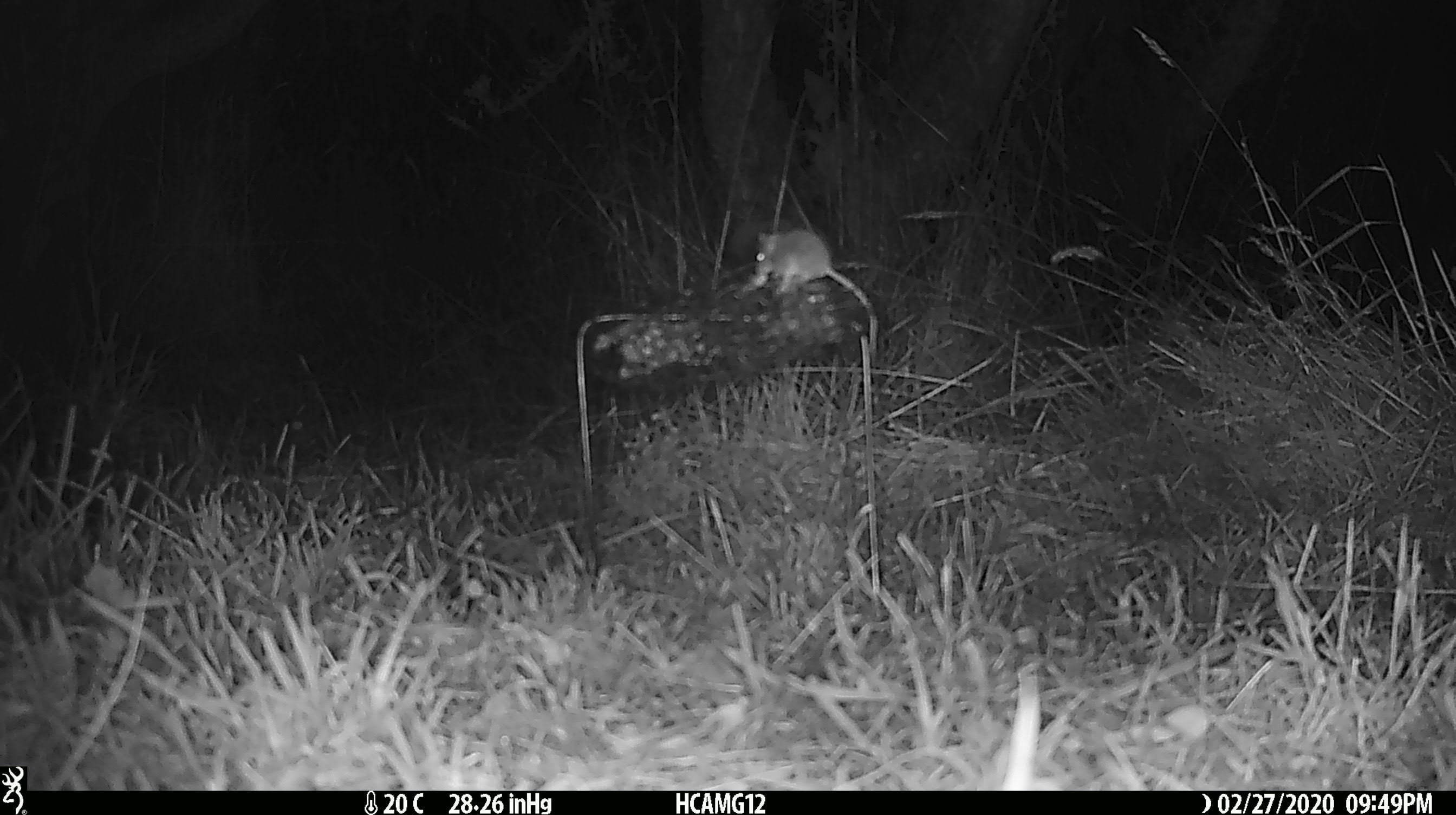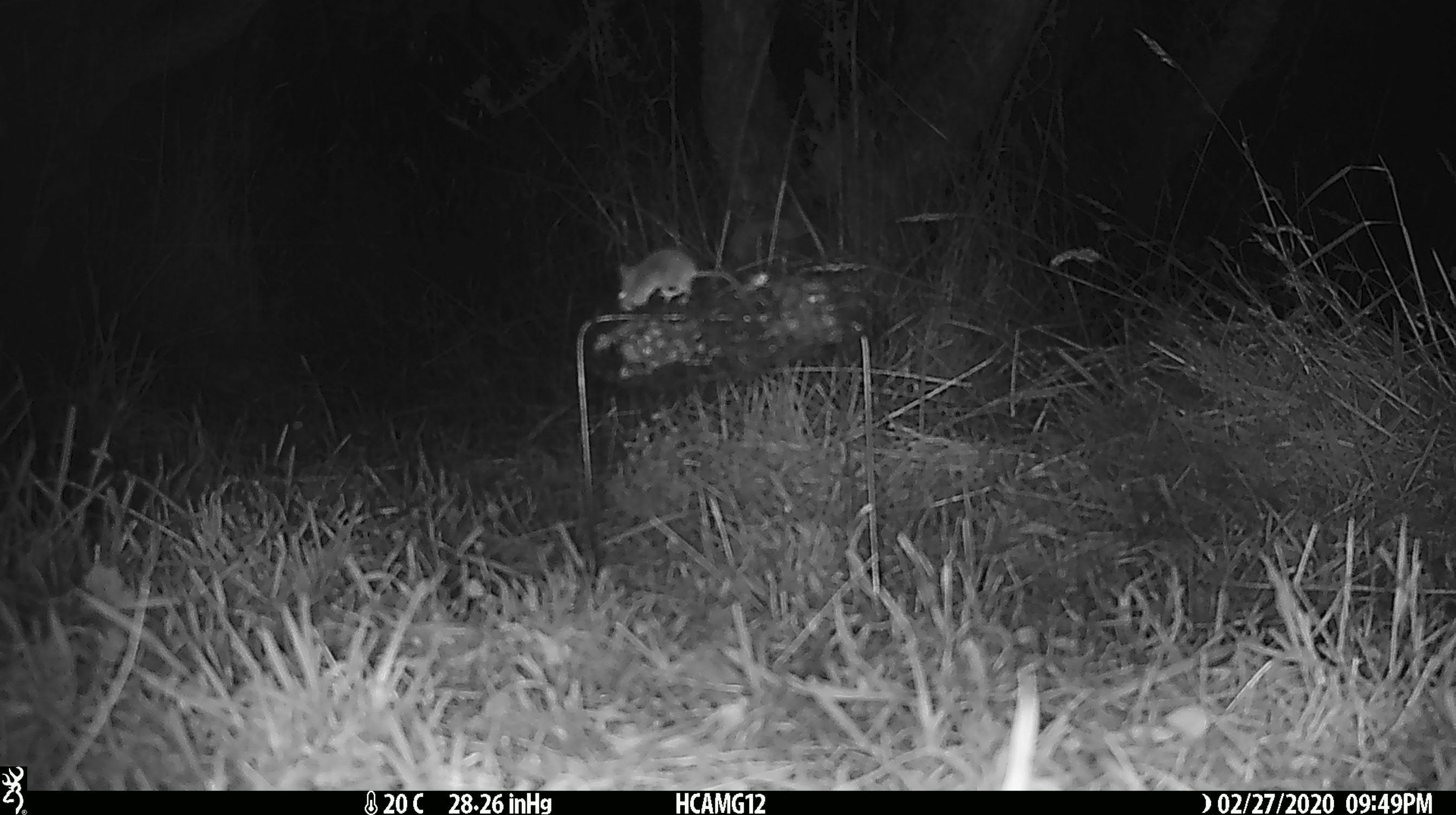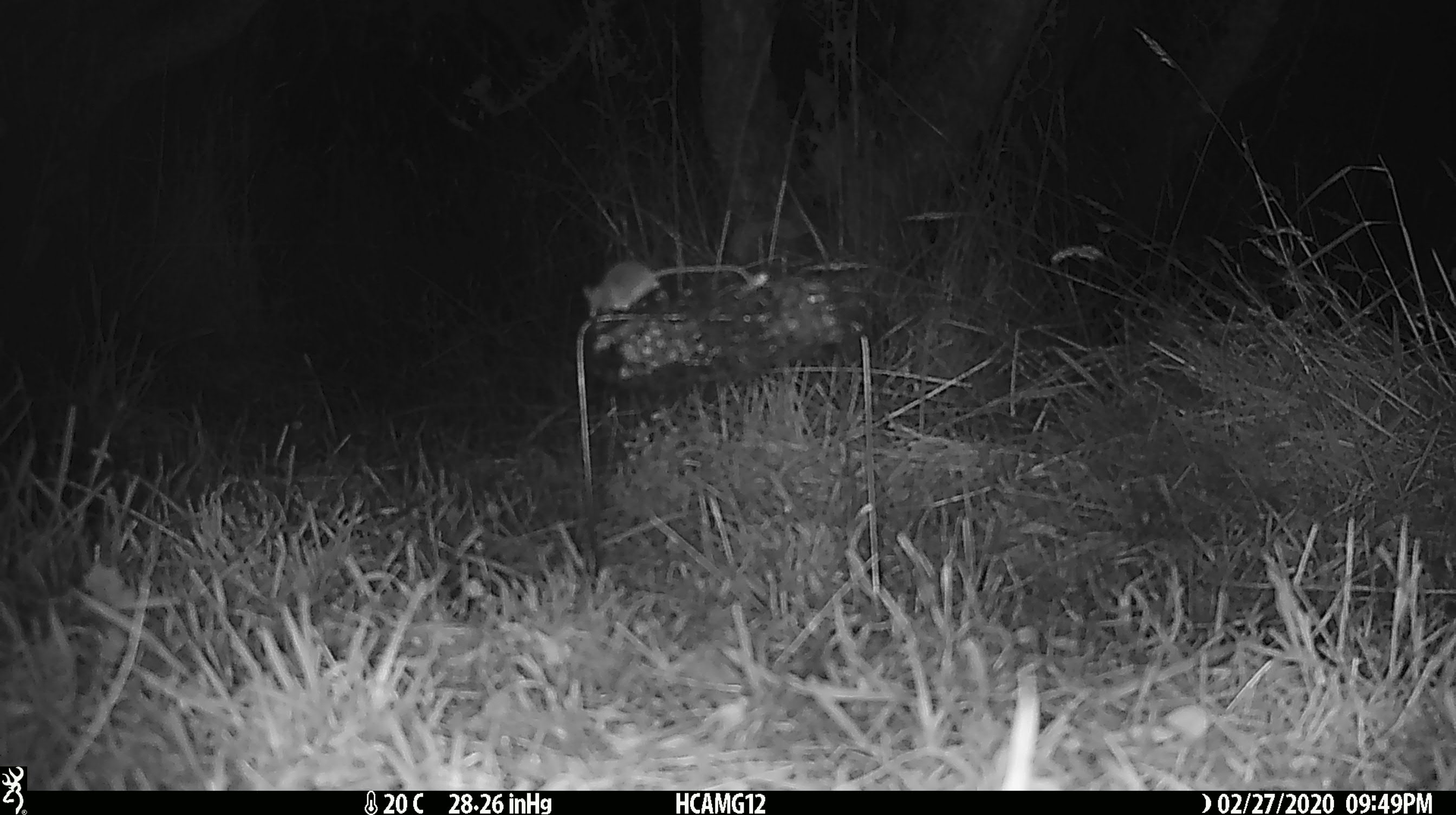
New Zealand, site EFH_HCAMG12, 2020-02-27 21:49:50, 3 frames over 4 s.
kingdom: Animalia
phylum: Chordata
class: Mammalia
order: Rodentia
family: Muridae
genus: Mus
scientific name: Mus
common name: mouse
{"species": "mouse (Mus)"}